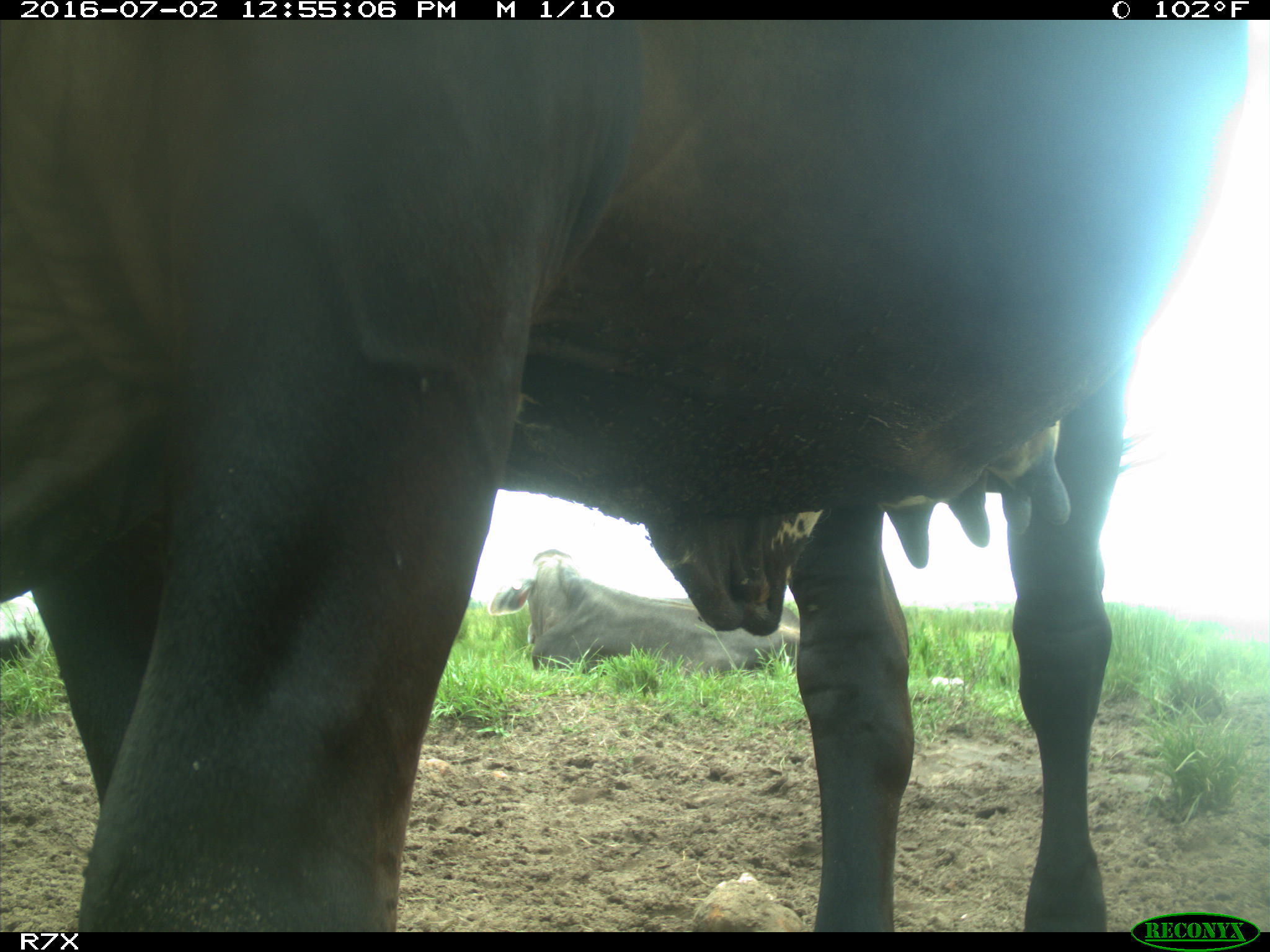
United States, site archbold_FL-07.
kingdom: Animalia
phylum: Chordata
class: Mammalia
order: Artiodactyla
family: Bovidae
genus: Bos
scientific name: Bos taurus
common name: domestic cow